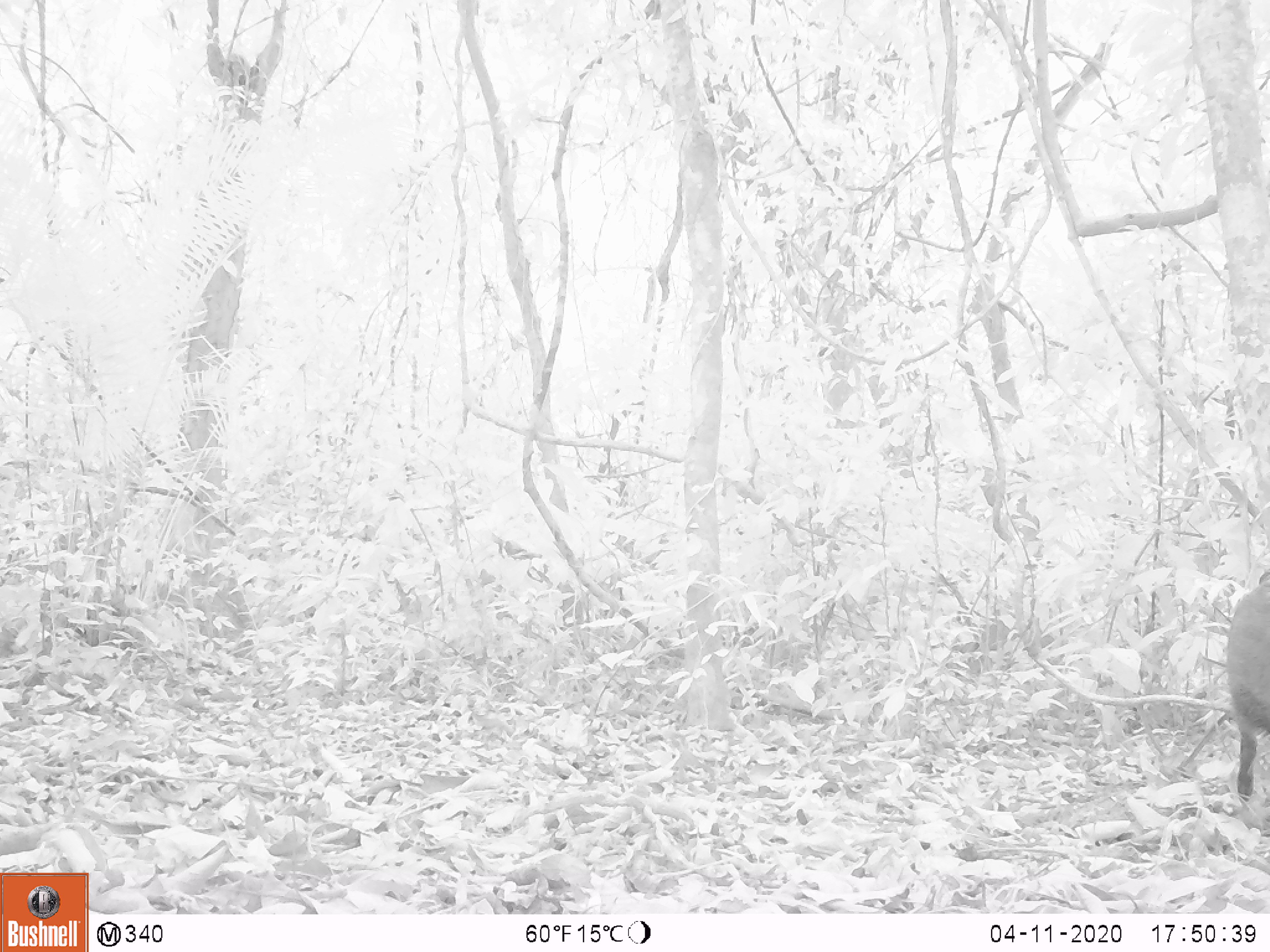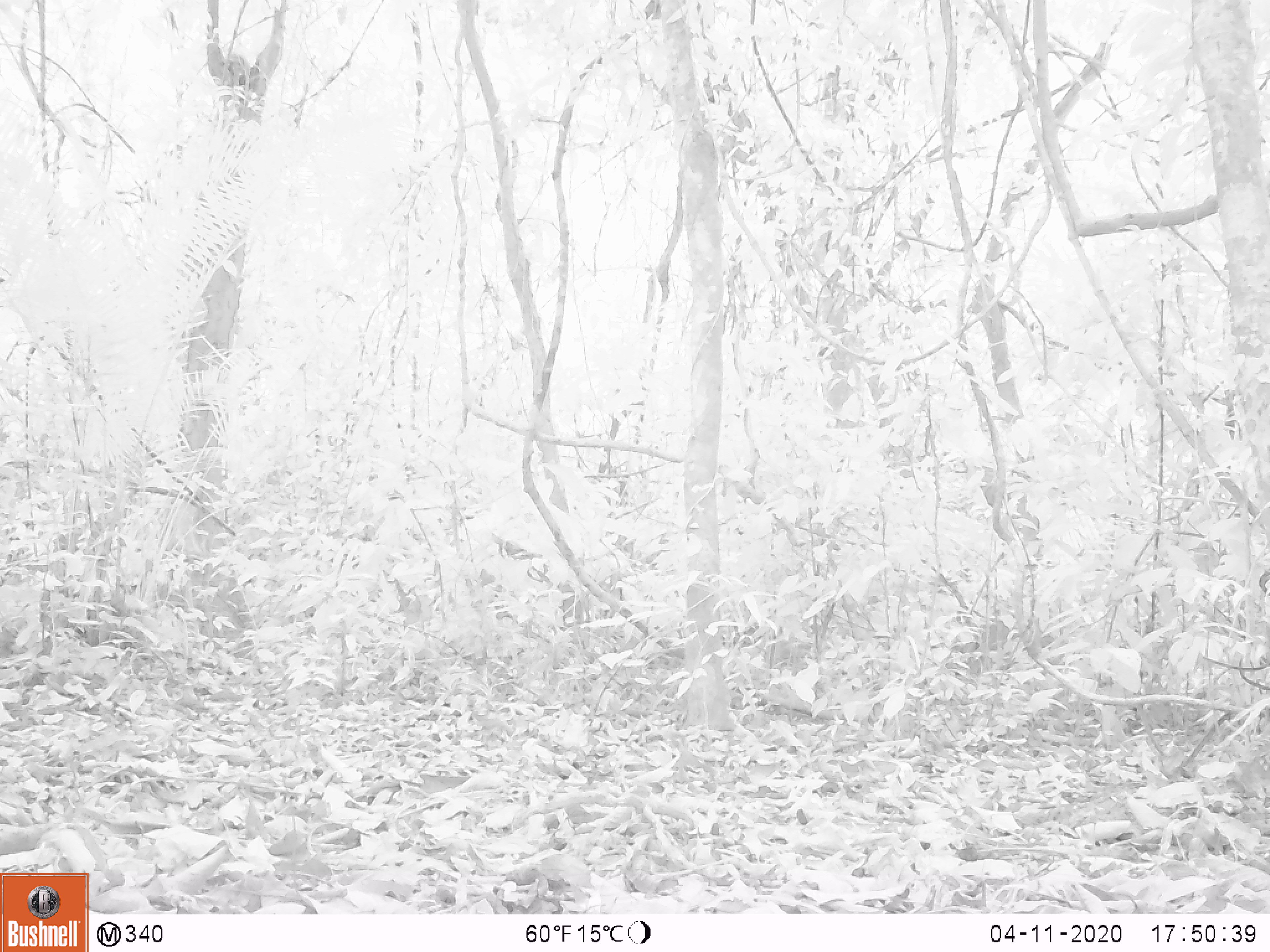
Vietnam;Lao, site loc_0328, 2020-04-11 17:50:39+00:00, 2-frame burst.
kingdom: Animalia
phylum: Chordata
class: Mammalia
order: Artiodactyla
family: Suidae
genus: Sus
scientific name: Sus scrofa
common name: eurasian wild pig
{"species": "eurasian wild pig (Sus scrofa)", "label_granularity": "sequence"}